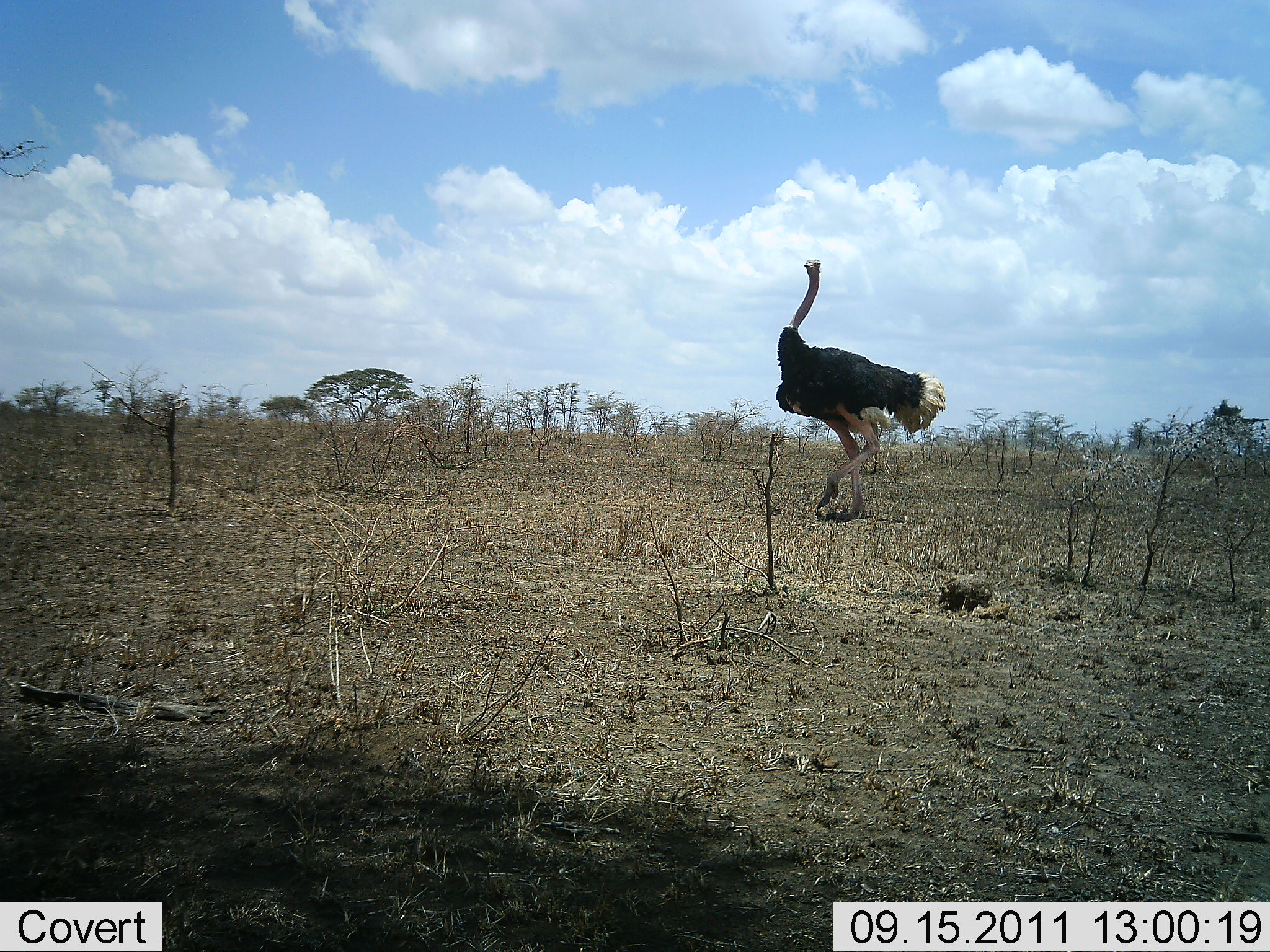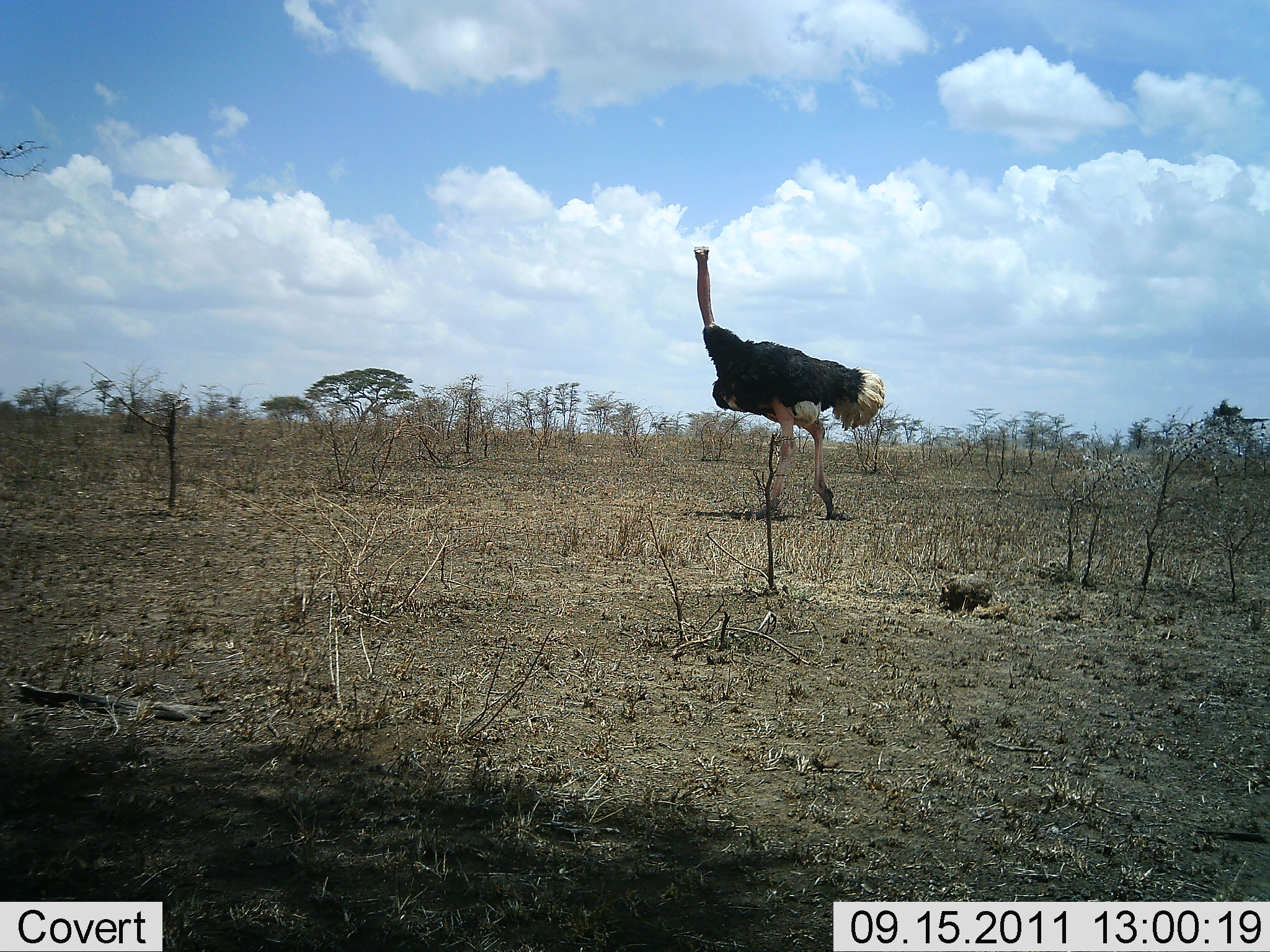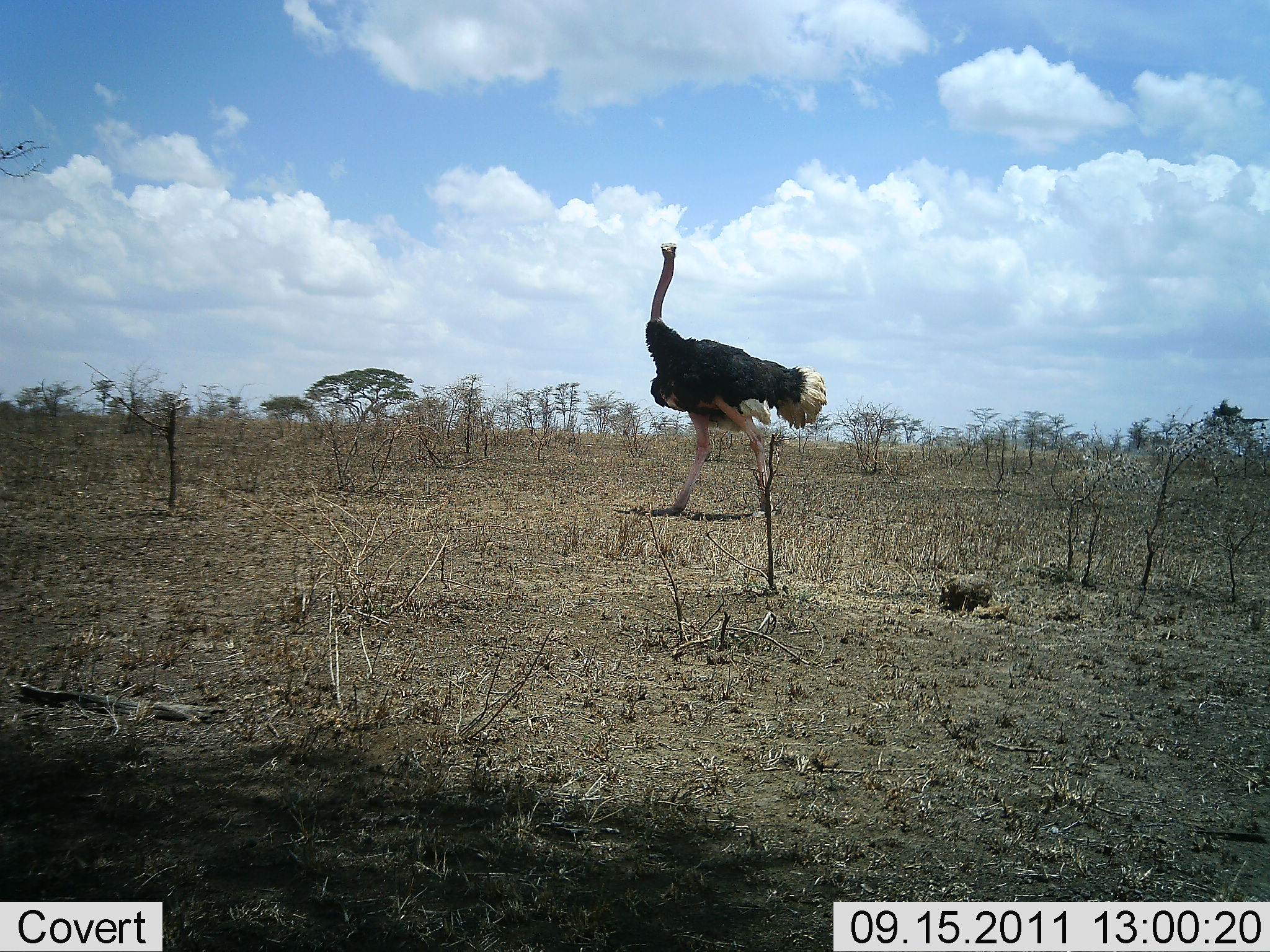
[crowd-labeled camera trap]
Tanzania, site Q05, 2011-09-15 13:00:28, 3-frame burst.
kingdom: Animalia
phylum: Chordata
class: Aves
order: Struthioniformes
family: Struthionidae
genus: Struthio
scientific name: Struthio camelus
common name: ostrich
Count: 1.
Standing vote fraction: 13%.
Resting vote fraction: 0%.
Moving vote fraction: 87%.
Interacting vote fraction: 0%.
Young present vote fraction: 0%.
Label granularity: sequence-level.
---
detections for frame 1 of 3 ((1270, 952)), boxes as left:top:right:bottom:
animal: 768:254:947:527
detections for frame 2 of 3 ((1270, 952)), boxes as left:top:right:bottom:
animal: 689:245:888:520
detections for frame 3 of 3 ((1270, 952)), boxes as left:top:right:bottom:
animal: 639:237:829:540